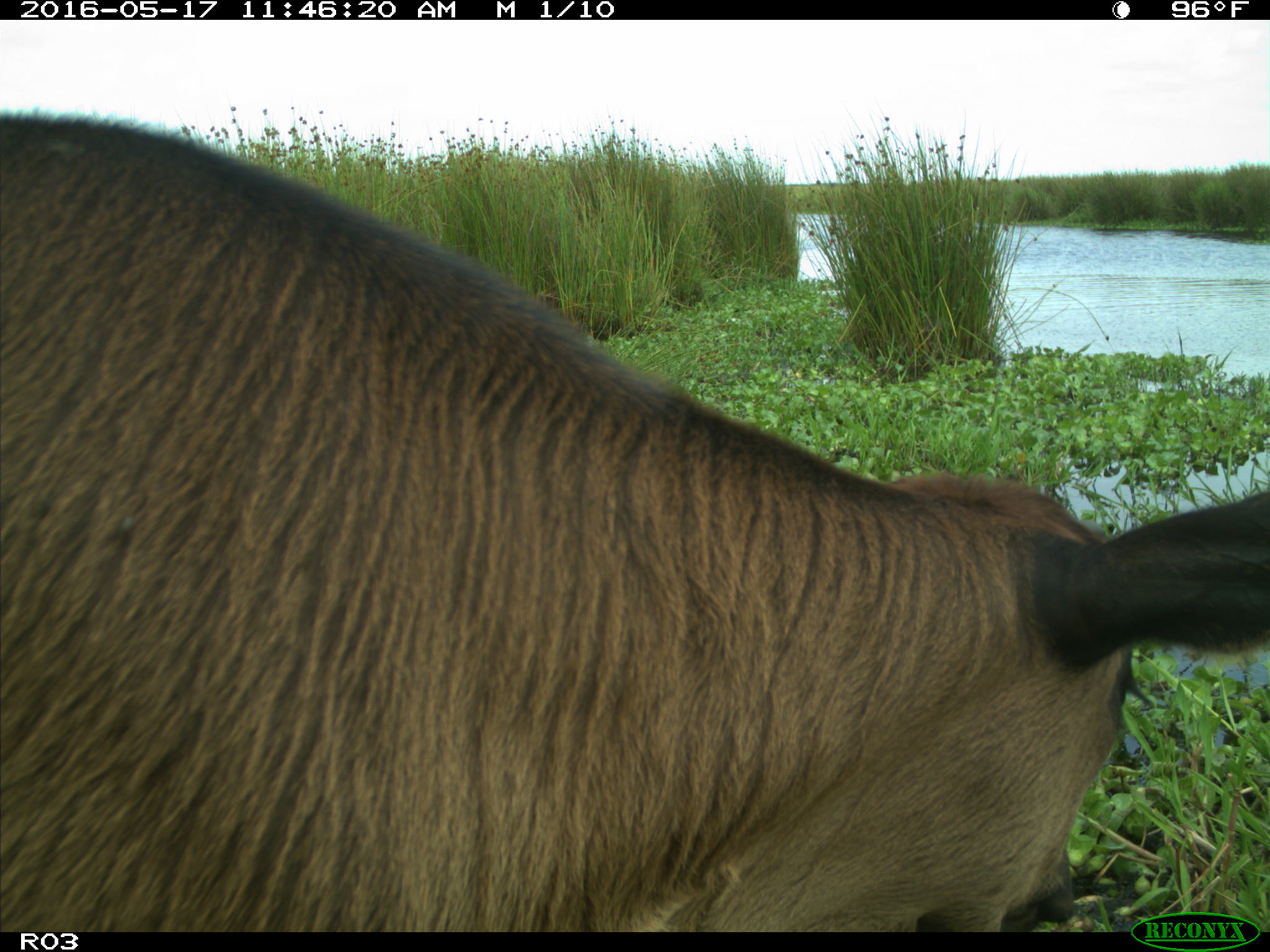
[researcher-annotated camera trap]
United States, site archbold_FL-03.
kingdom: Animalia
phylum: Chordata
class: Mammalia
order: Artiodactyla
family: Bovidae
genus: Bos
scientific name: Bos taurus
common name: domestic cow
Bos taurus (domestic cow).